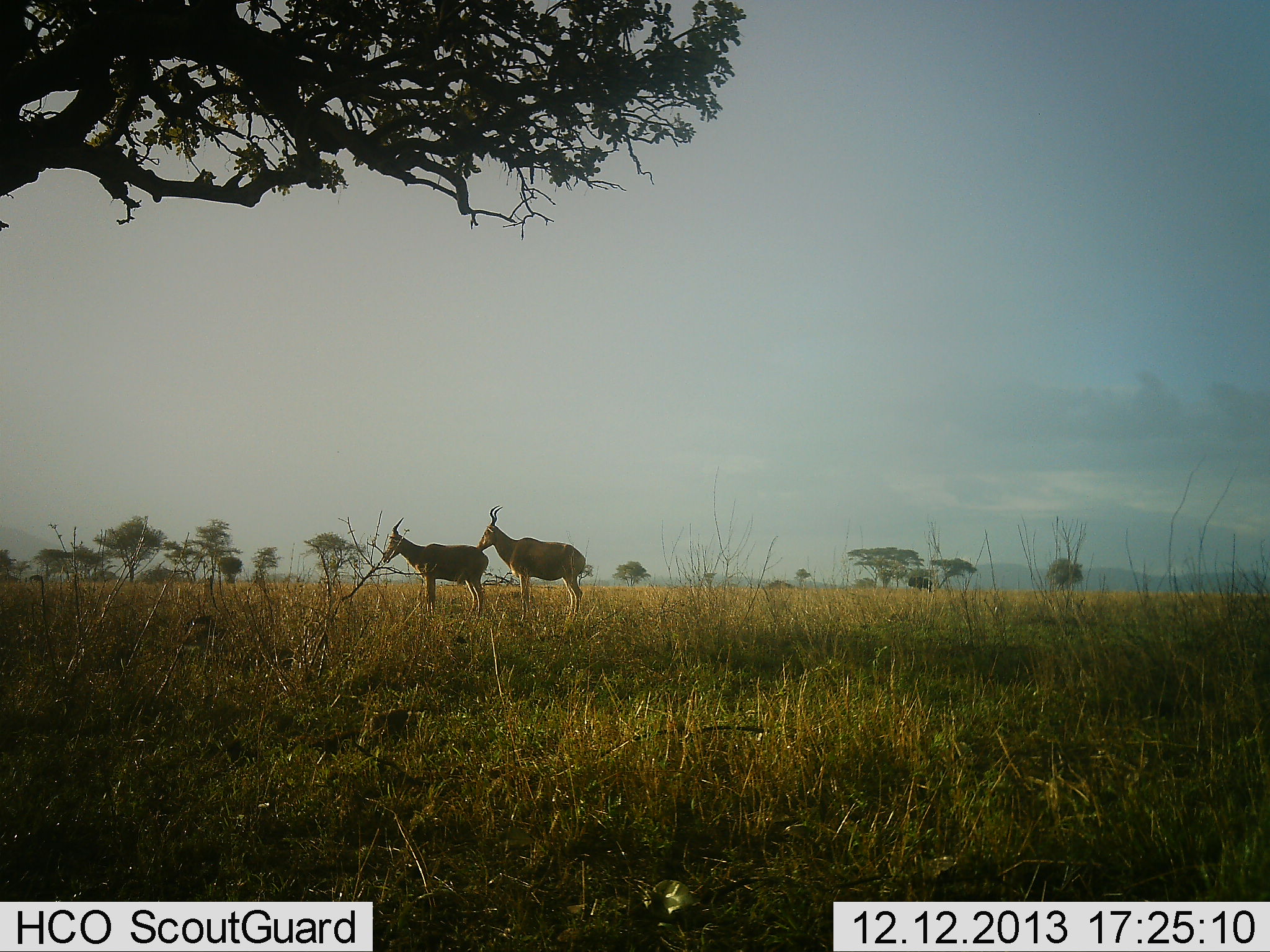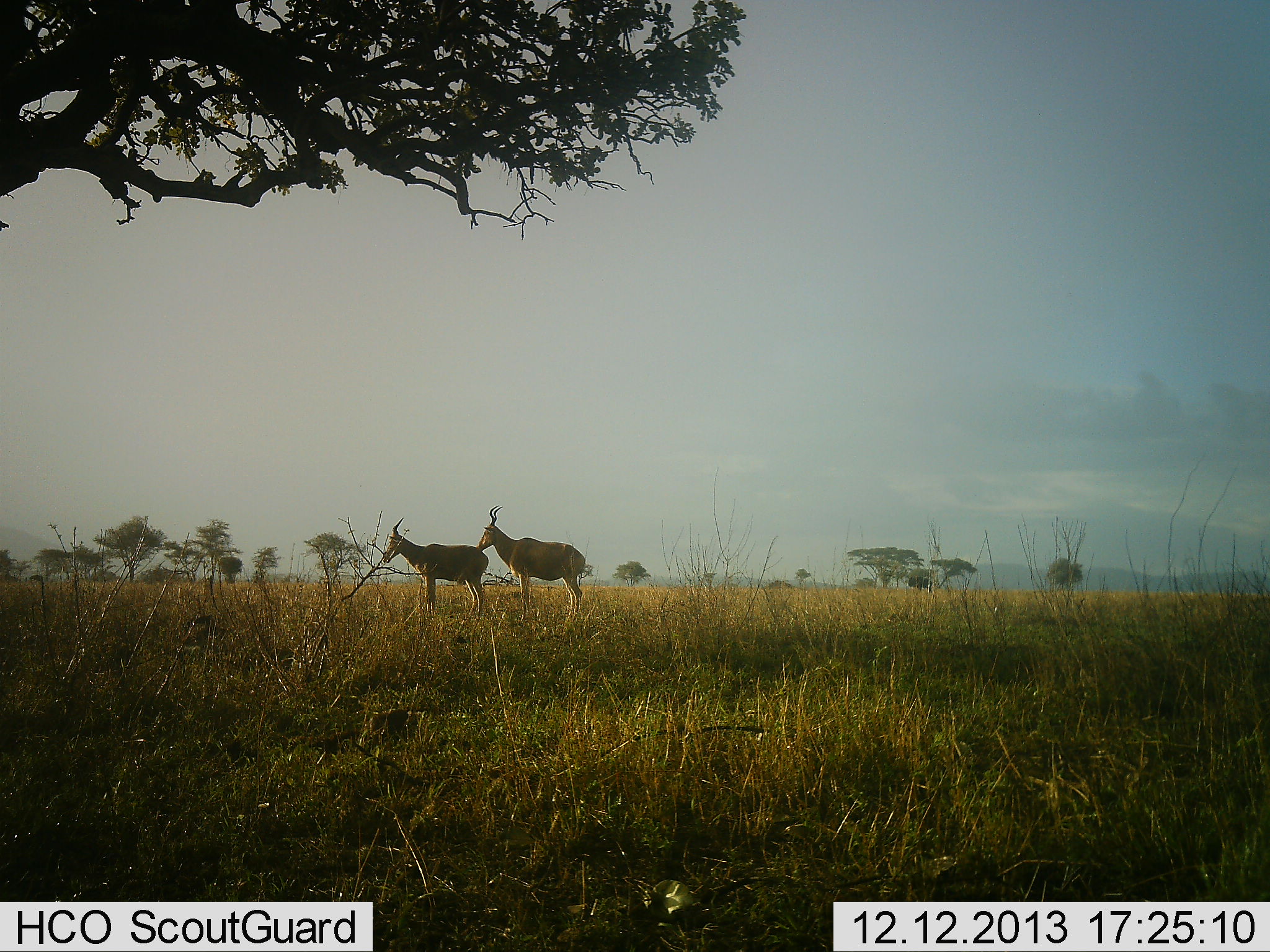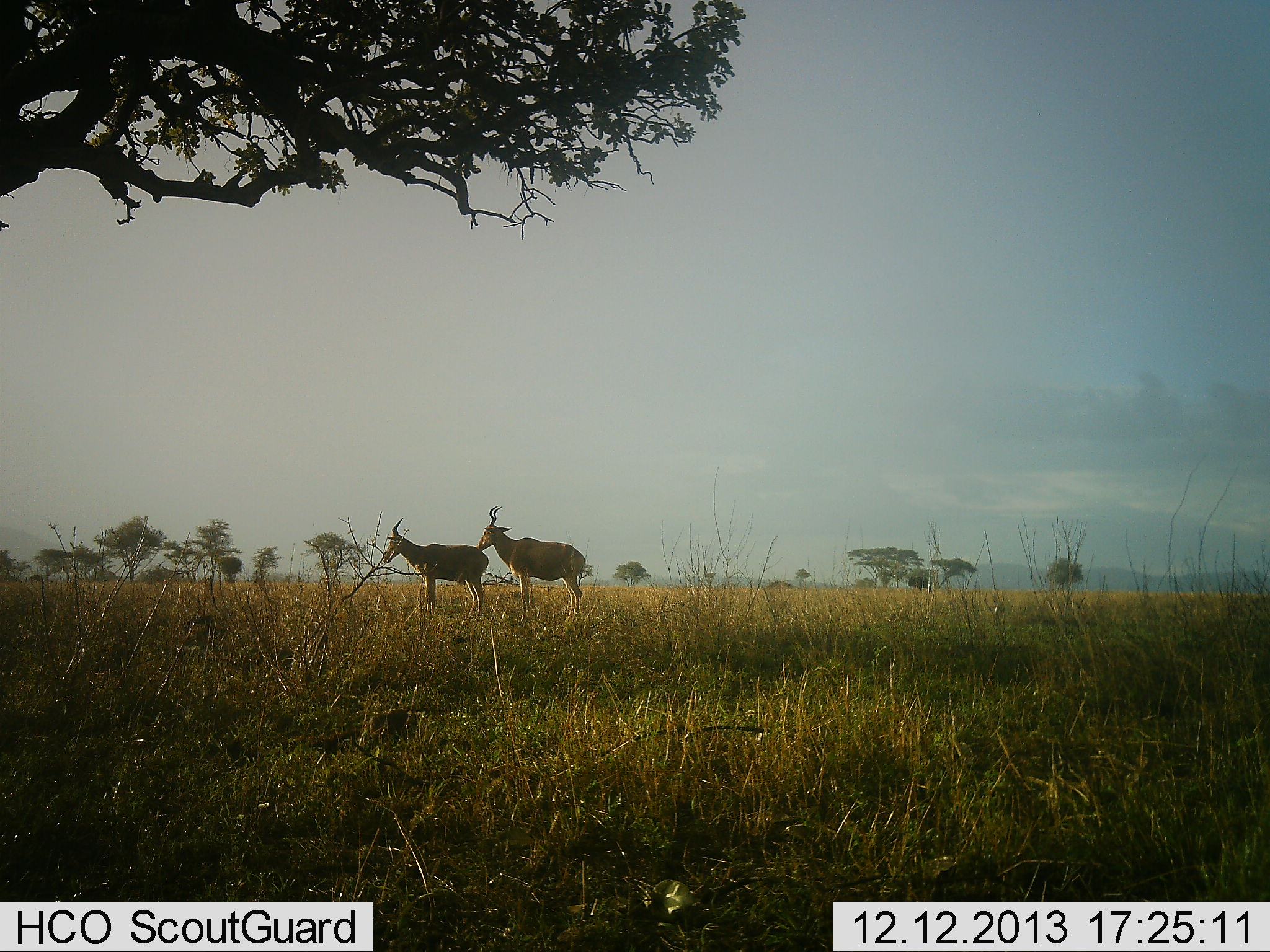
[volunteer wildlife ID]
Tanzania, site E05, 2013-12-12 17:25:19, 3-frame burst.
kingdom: Animalia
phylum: Chordata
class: Mammalia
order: Artiodactyla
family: Bovidae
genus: Alcelaphus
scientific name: Alcelaphus buselaphus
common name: hartebeest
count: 2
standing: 94%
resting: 6%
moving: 0%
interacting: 6%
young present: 0%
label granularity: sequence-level